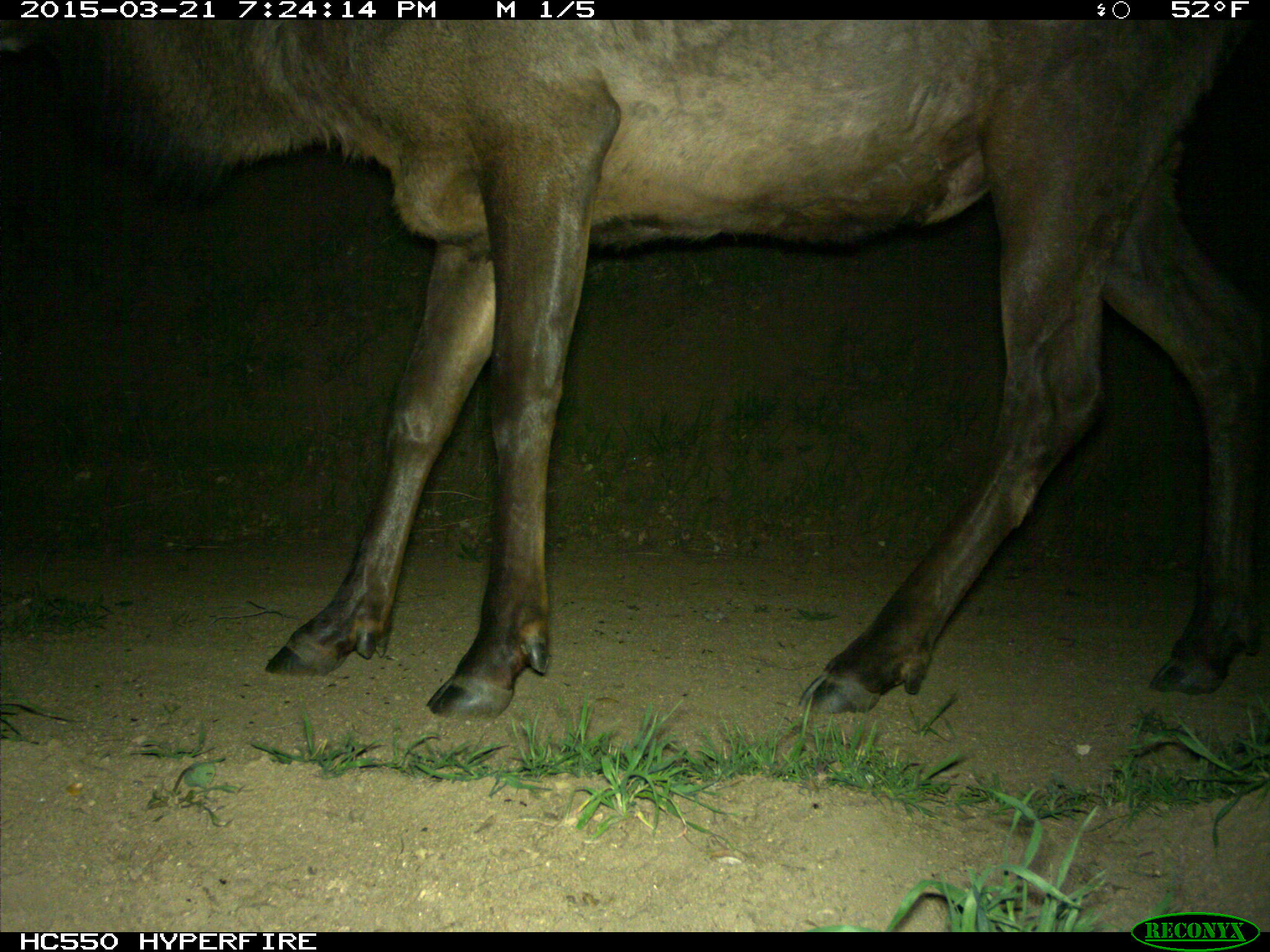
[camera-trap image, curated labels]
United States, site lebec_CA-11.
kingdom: Animalia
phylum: Chordata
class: Mammalia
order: Artiodactyla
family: Cervidae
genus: Cervus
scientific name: Cervus canadensis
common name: elk